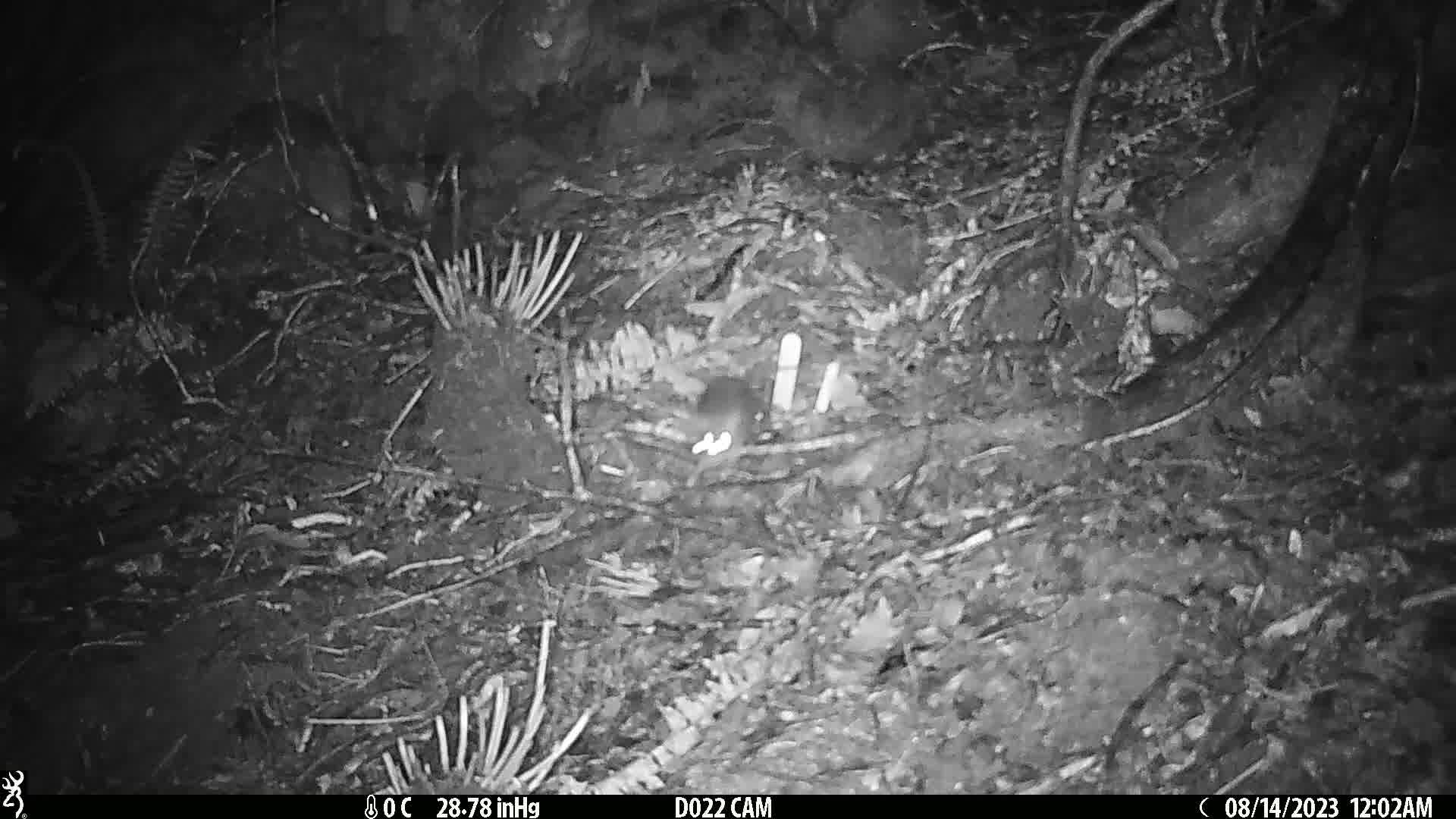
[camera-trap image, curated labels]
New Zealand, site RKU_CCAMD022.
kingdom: Animalia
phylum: Chordata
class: Mammalia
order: Rodentia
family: Muridae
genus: Rattus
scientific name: Rattus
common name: rat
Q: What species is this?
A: Rat (Rattus).